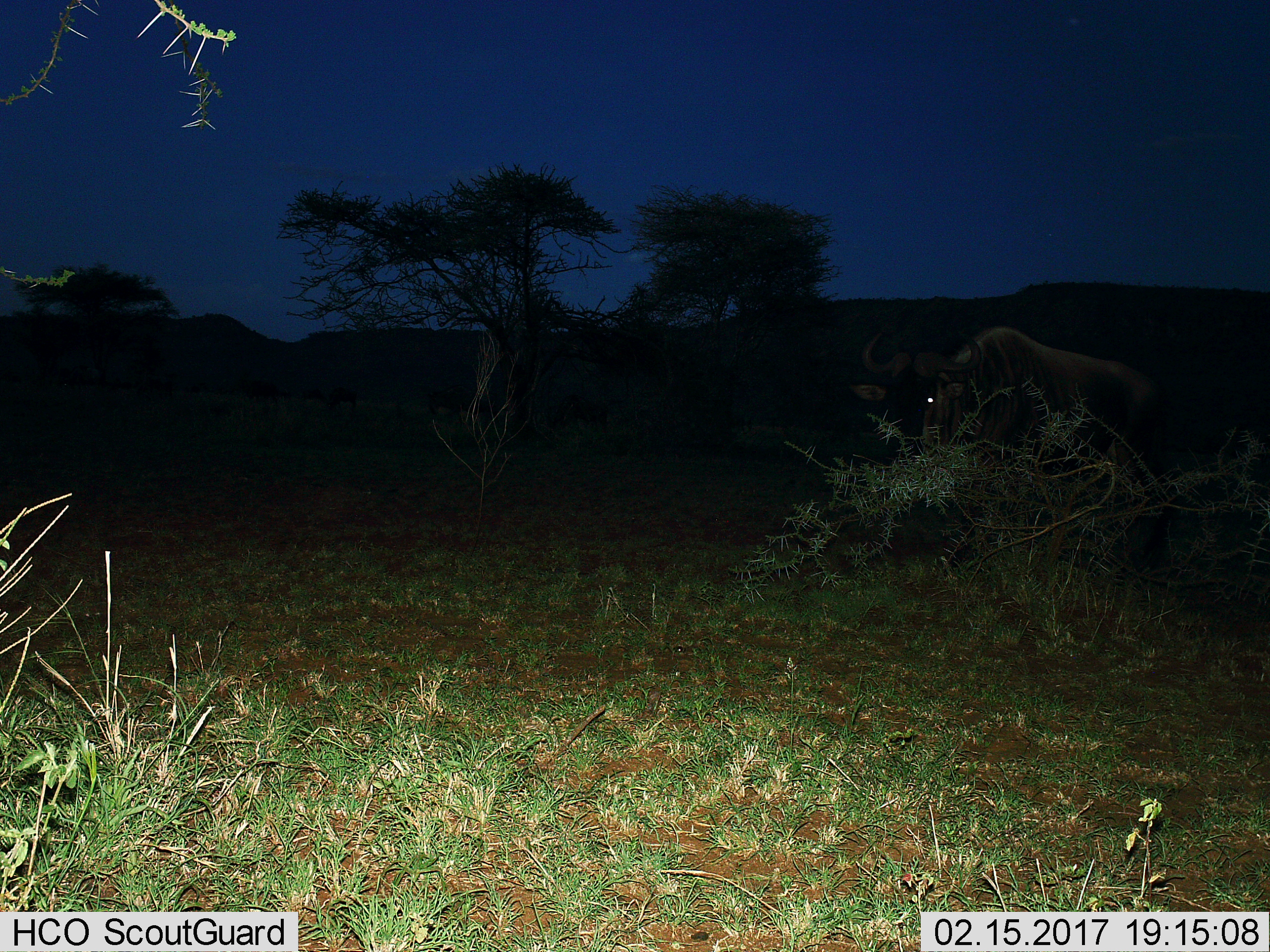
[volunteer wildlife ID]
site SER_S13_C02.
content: unidentified animal